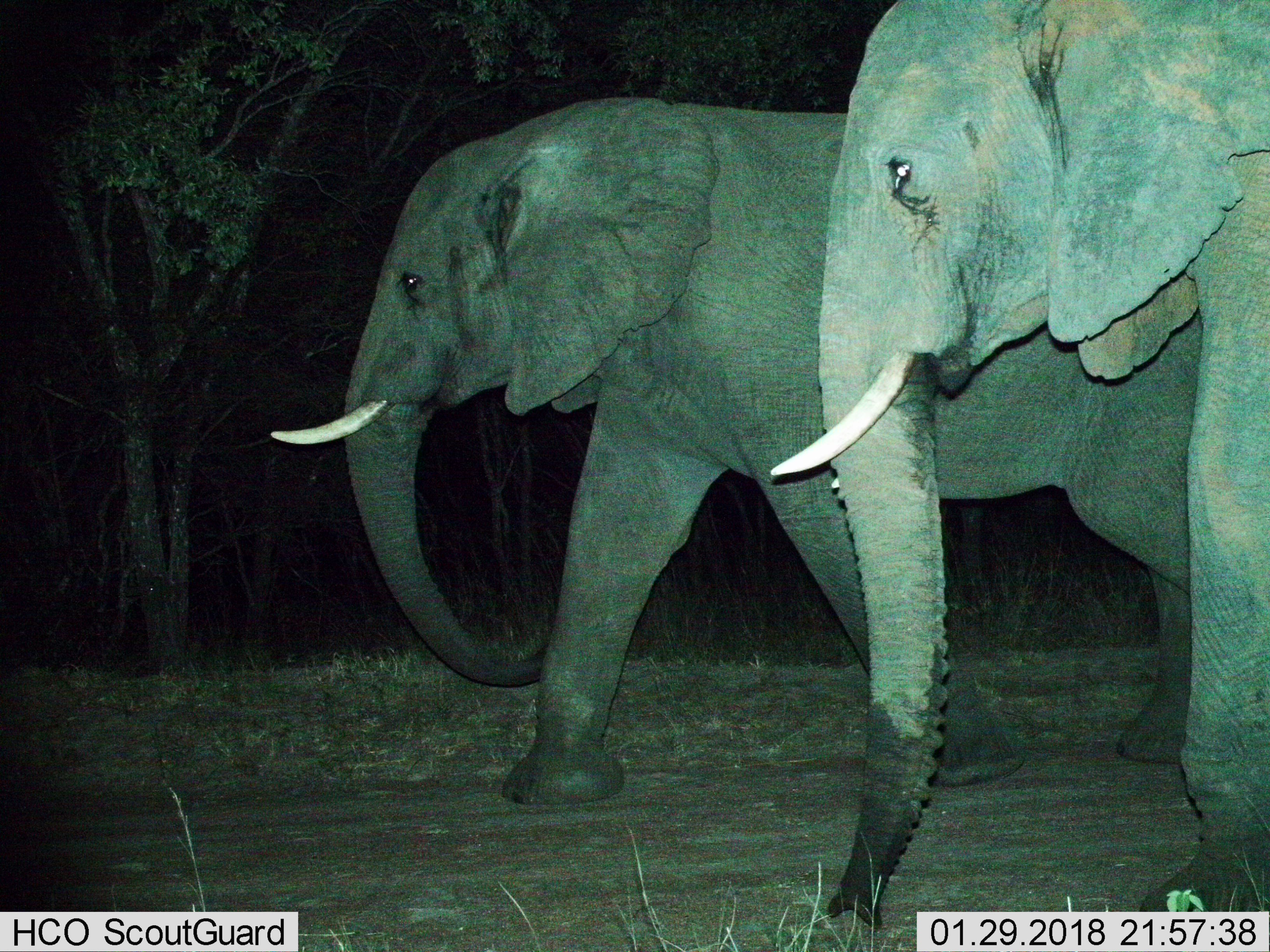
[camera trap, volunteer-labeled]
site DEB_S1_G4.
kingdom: Animalia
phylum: Chordata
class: Mammalia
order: Proboscidea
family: Elephantidae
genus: Loxodonta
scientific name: Loxodonta africana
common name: african bush elephant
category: elephant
Elephant (african bush elephant) (Loxodonta africana), count 2. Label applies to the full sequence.